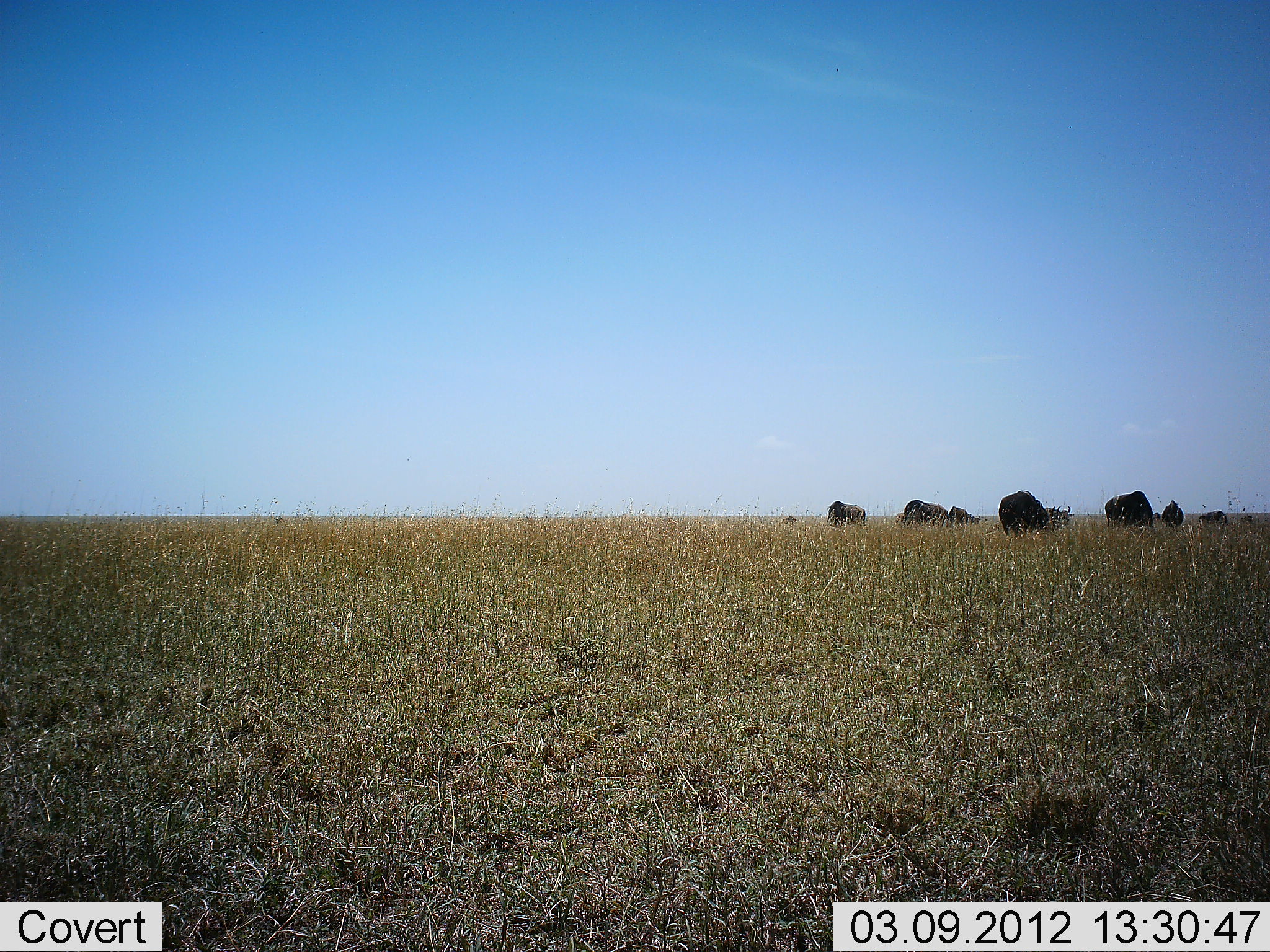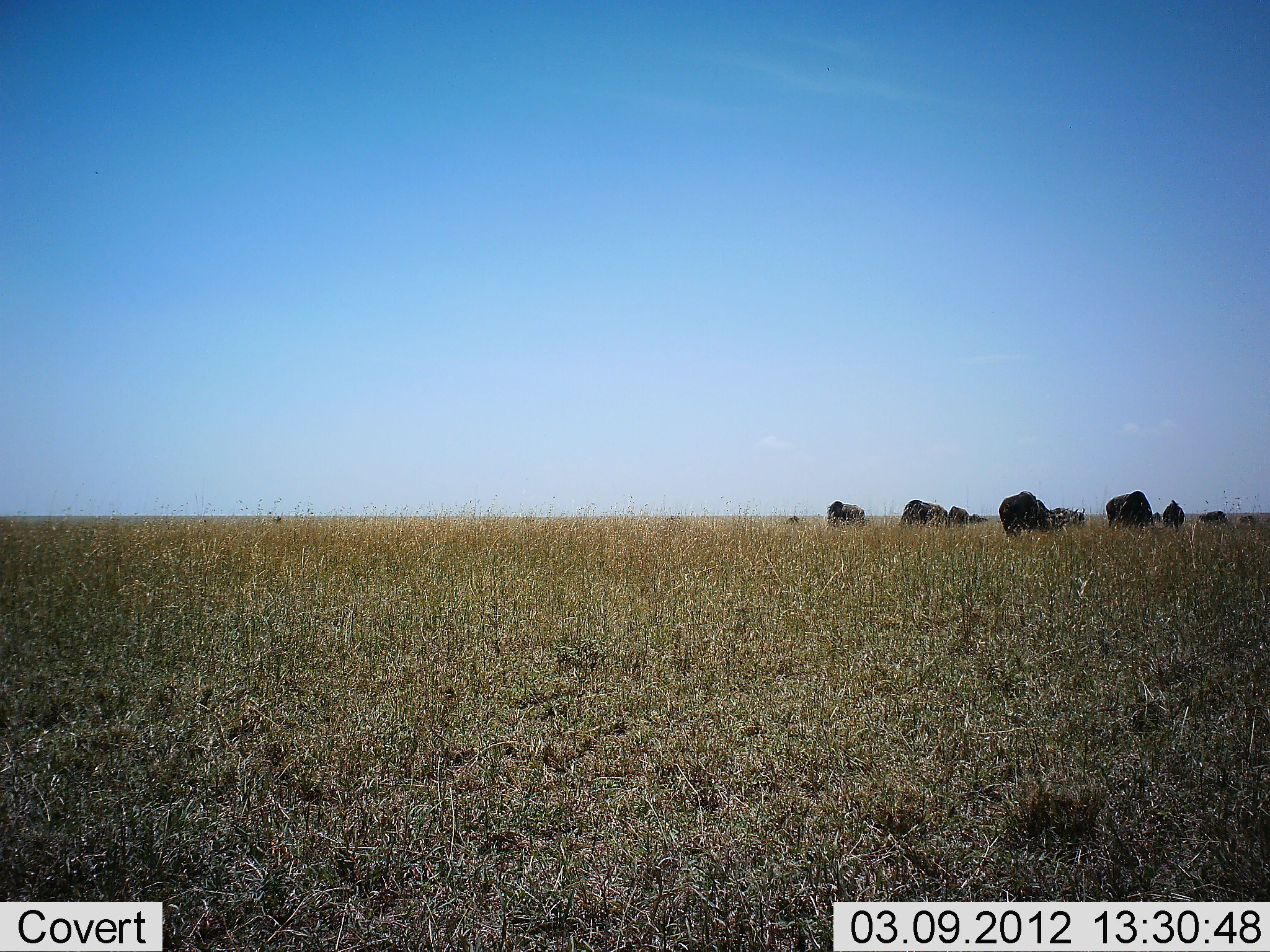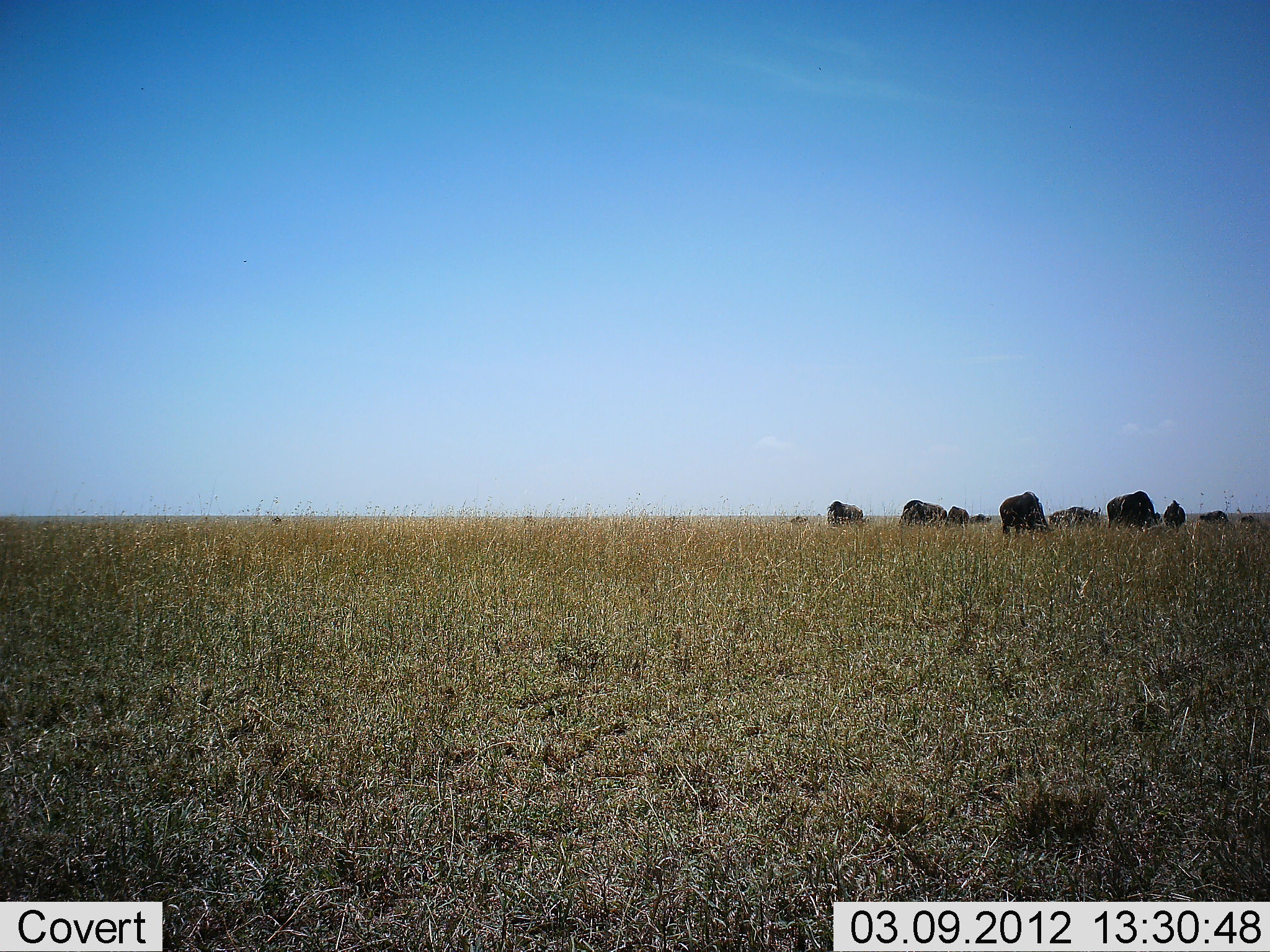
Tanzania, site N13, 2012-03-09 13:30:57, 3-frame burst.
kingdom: Animalia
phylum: Chordata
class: Mammalia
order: Artiodactyla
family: Bovidae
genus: Connochaetes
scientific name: Connochaetes taurinus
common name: blue wildebeest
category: wildebeest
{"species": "wildebeest (blue wildebeest) (Connochaetes taurinus)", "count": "11-50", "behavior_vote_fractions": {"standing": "26%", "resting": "0%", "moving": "37%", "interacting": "0%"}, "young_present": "5%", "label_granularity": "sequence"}